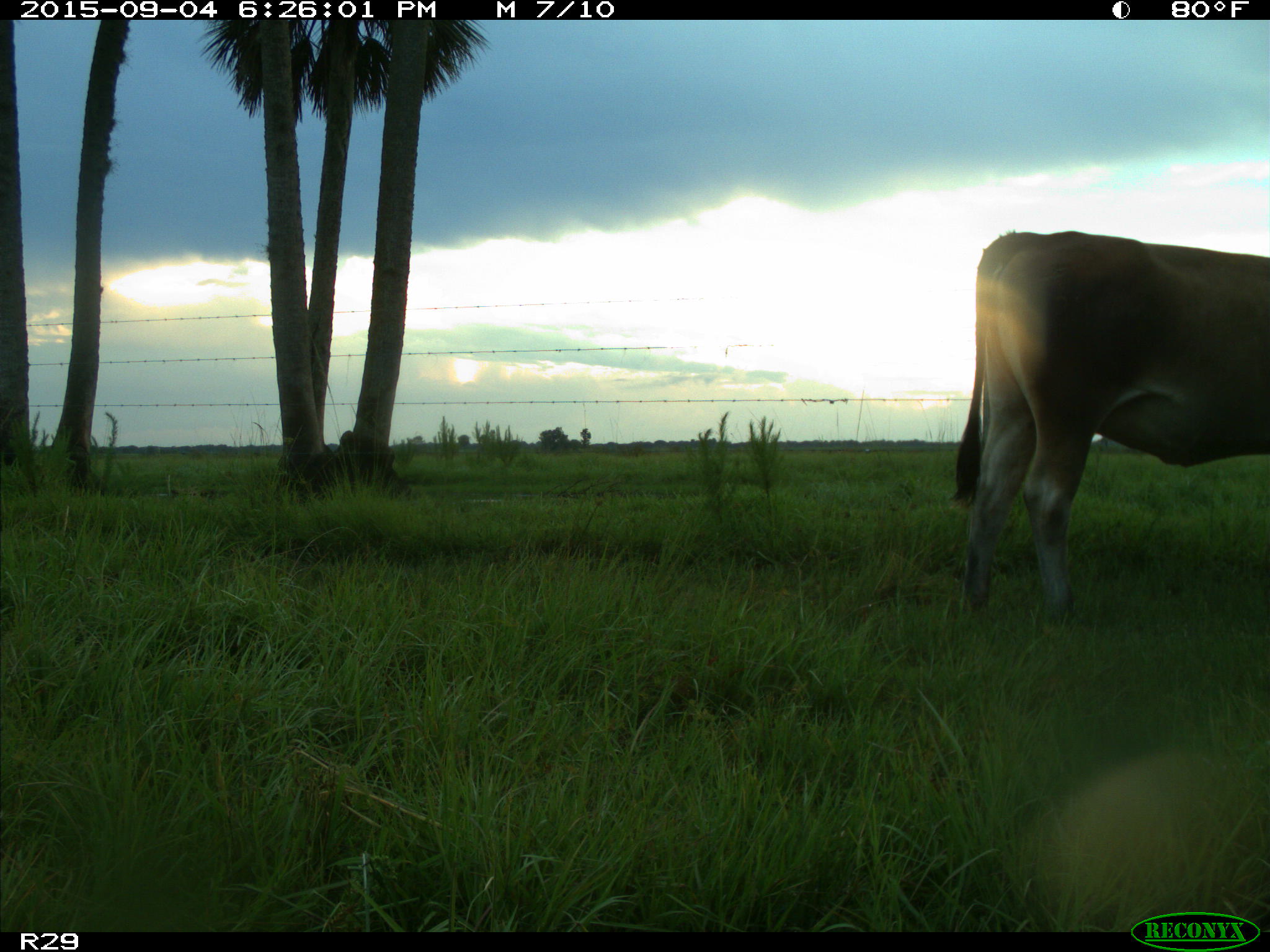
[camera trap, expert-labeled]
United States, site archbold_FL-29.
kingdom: Animalia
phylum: Chordata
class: Mammalia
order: Artiodactyla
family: Bovidae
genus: Bos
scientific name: Bos taurus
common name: domestic cow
Bos taurus (domestic cow).